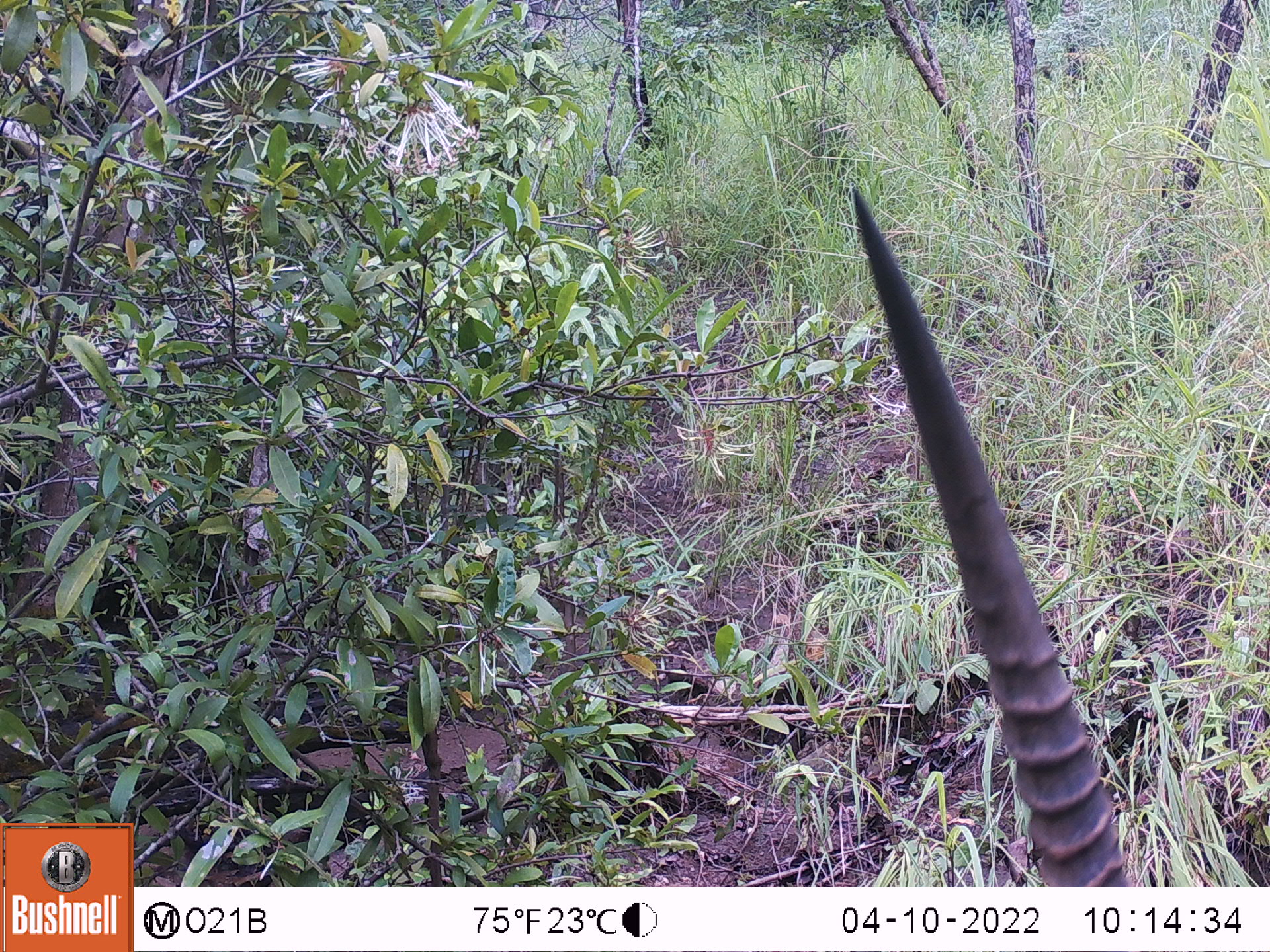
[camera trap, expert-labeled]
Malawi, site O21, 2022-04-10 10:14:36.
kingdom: Animalia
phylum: Chordata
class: Mammalia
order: Artiodactyla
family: Bovidae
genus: Hippotragus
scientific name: Hippotragus niger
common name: sable antelope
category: sable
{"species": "sable (sable antelope) (Hippotragus niger)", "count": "1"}